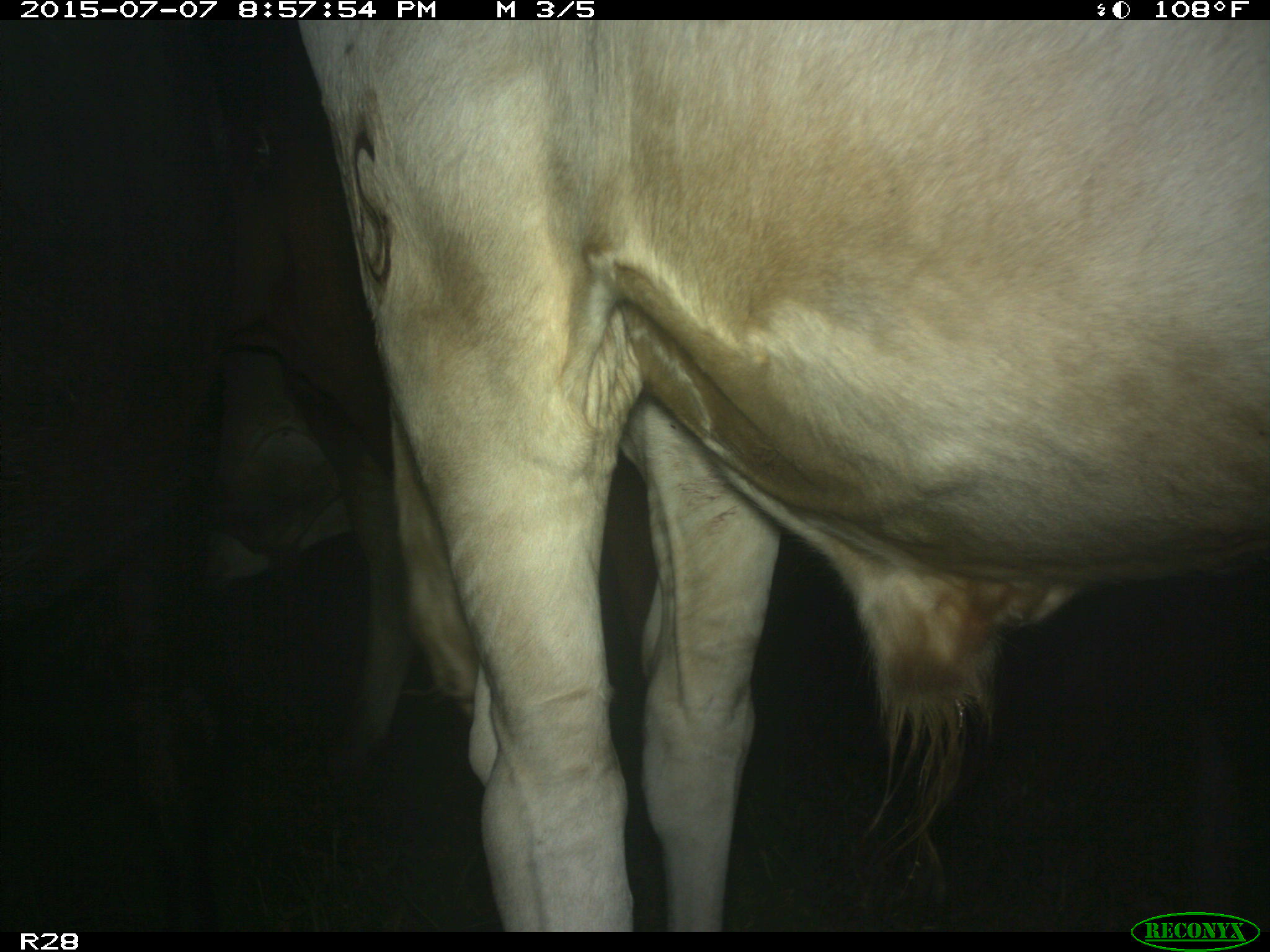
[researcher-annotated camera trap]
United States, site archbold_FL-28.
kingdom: Animalia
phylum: Chordata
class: Mammalia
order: Artiodactyla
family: Bovidae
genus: Bos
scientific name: Bos taurus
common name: domestic cow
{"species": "Bos taurus (domestic cow)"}